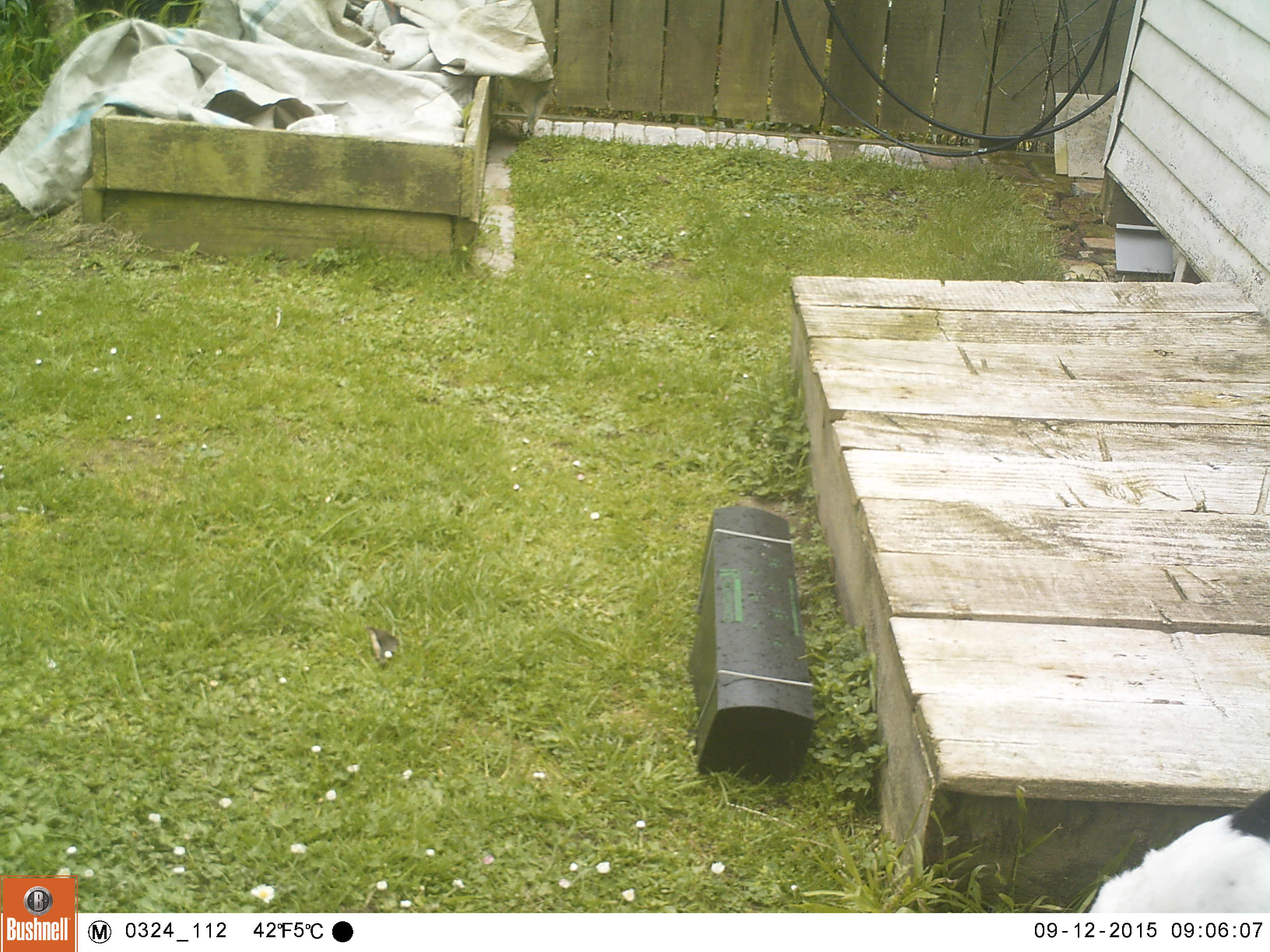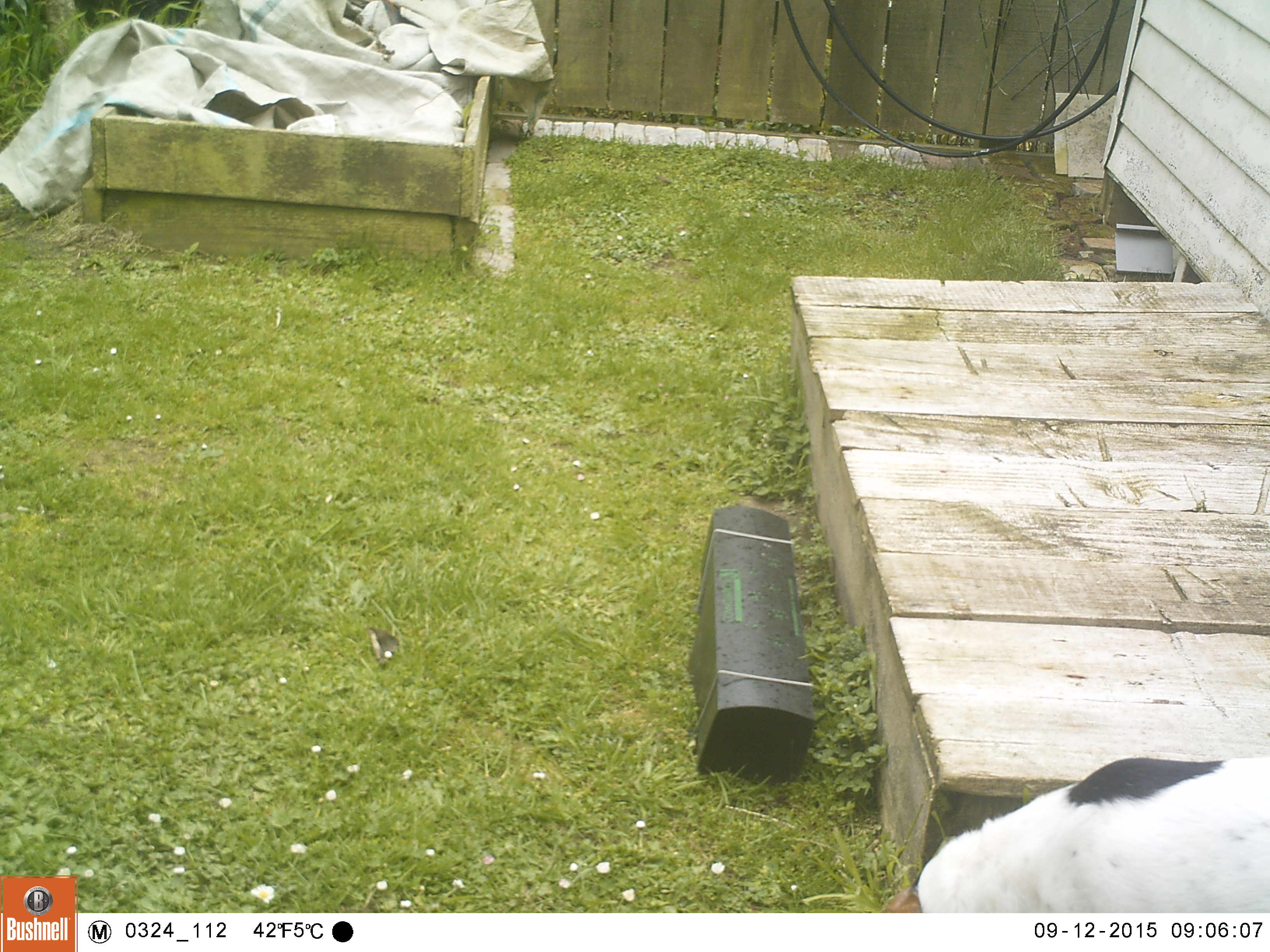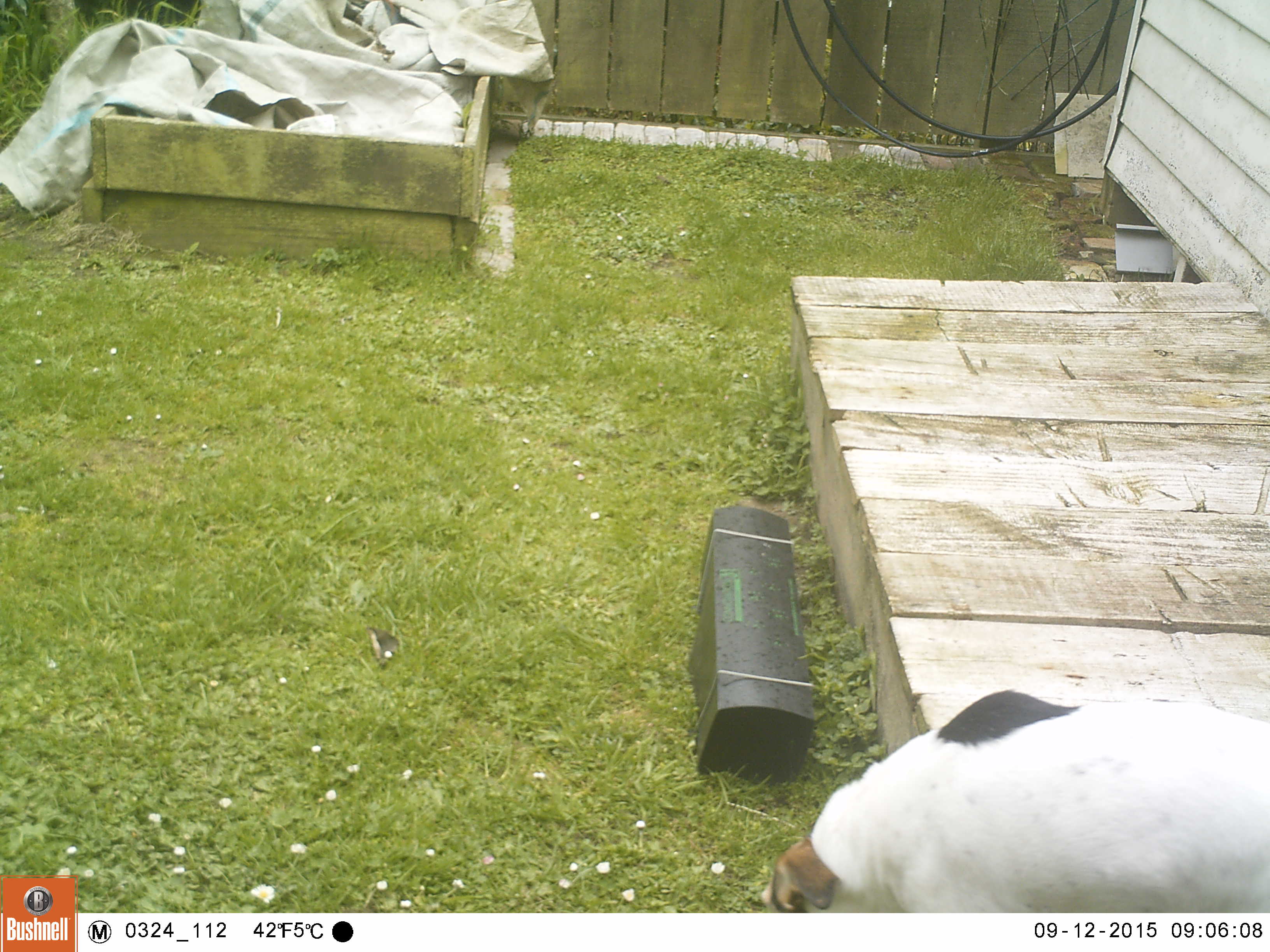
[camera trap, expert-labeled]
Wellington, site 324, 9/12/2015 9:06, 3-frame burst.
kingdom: Animalia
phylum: Chordata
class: Mammalia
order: Carnivora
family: Canidae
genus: Canis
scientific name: Canis familiaris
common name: dog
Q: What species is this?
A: Dog (Canis familiaris).